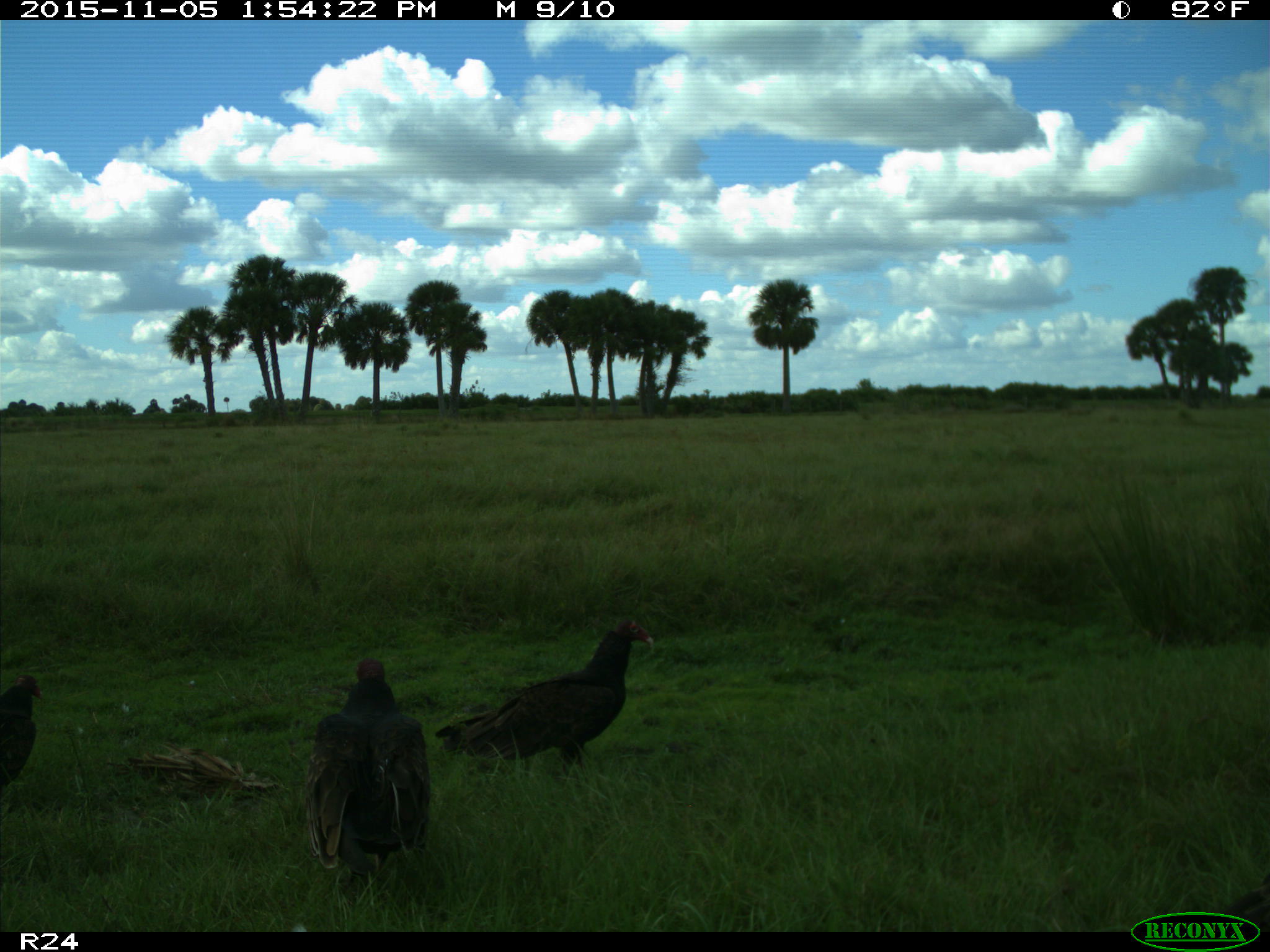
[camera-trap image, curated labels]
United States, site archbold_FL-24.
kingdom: Animalia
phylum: Chordata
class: Aves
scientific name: Aves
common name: birds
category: unidentified bird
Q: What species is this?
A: Unidentified bird (birds) (Aves).